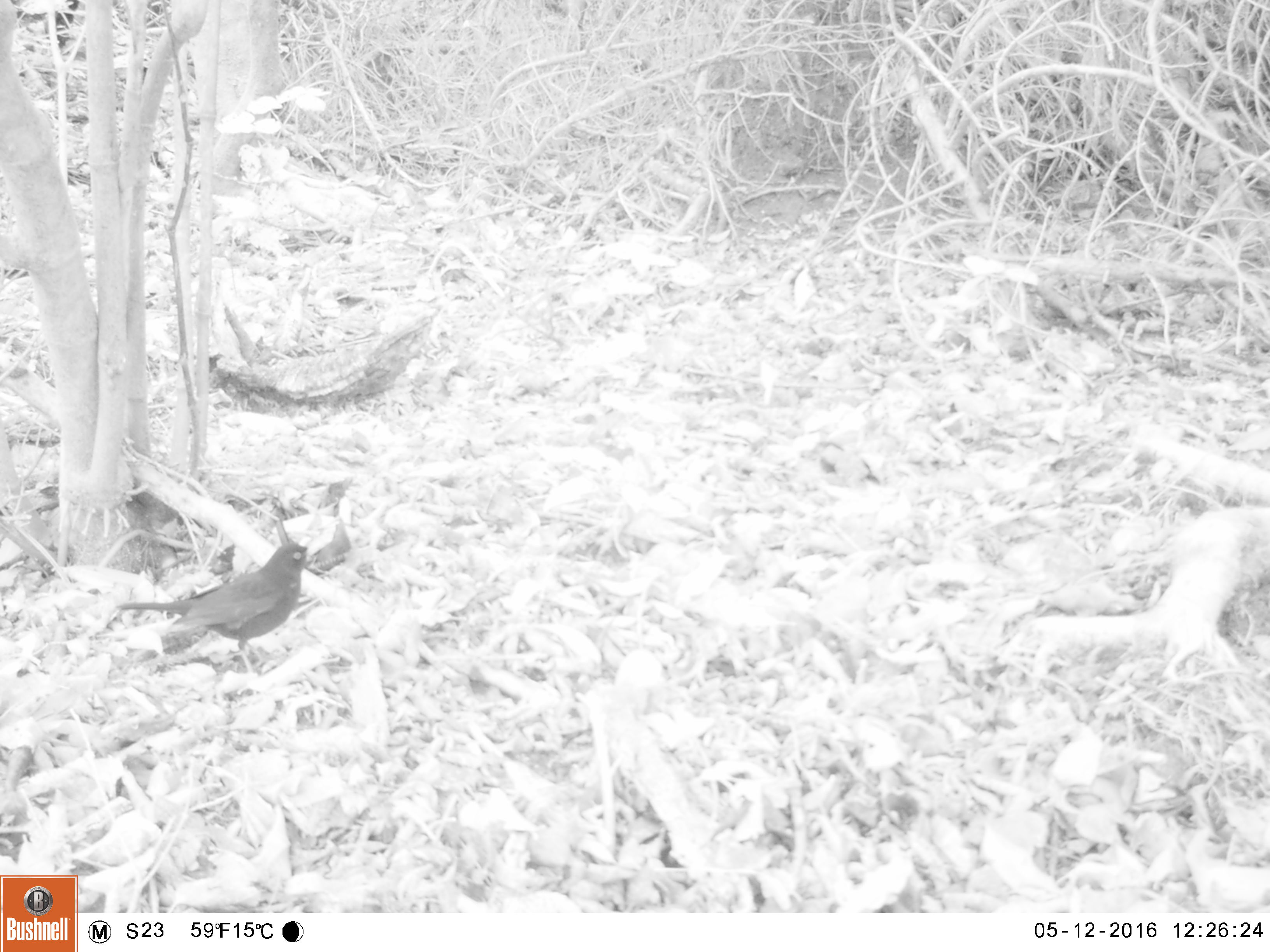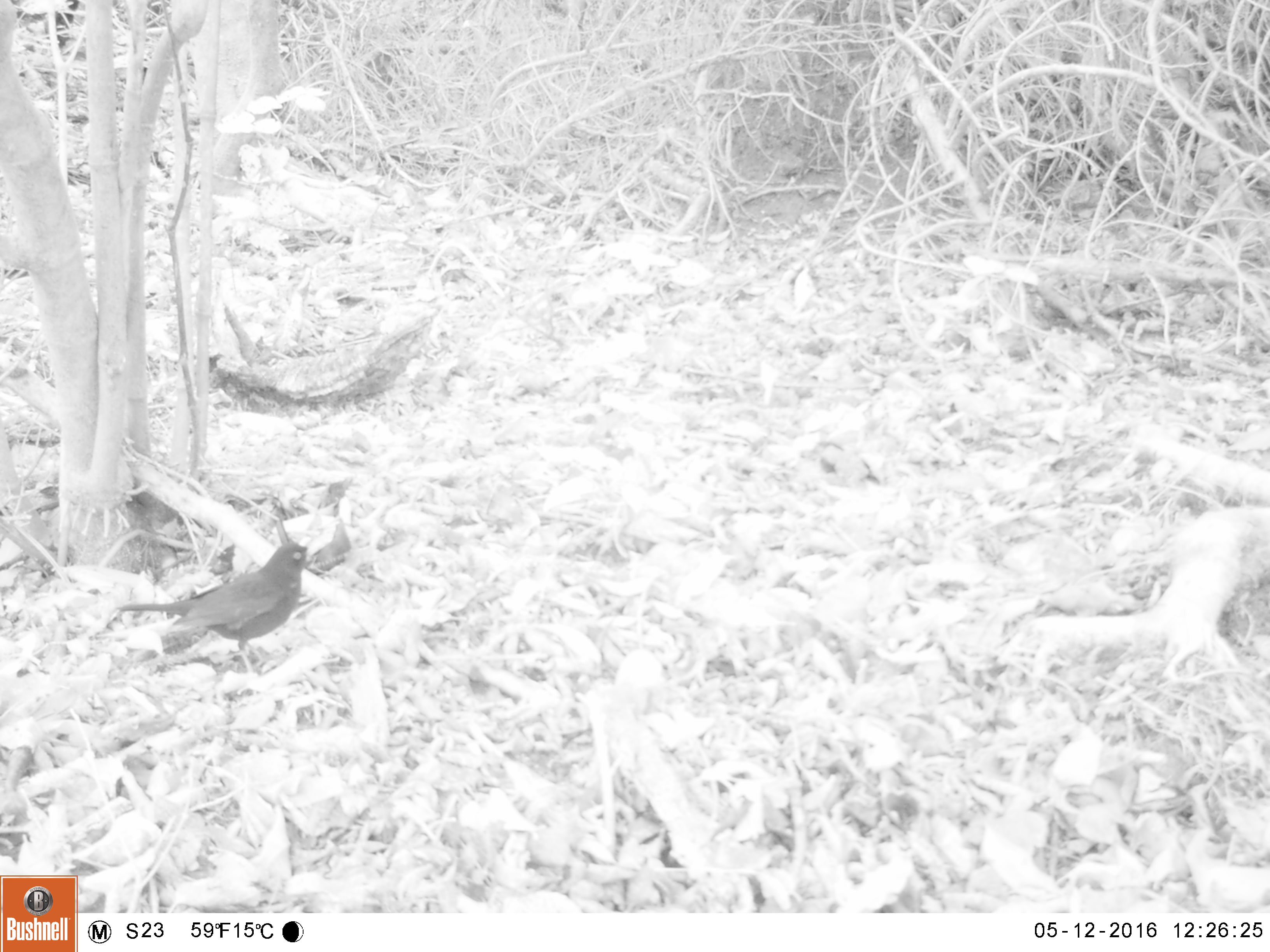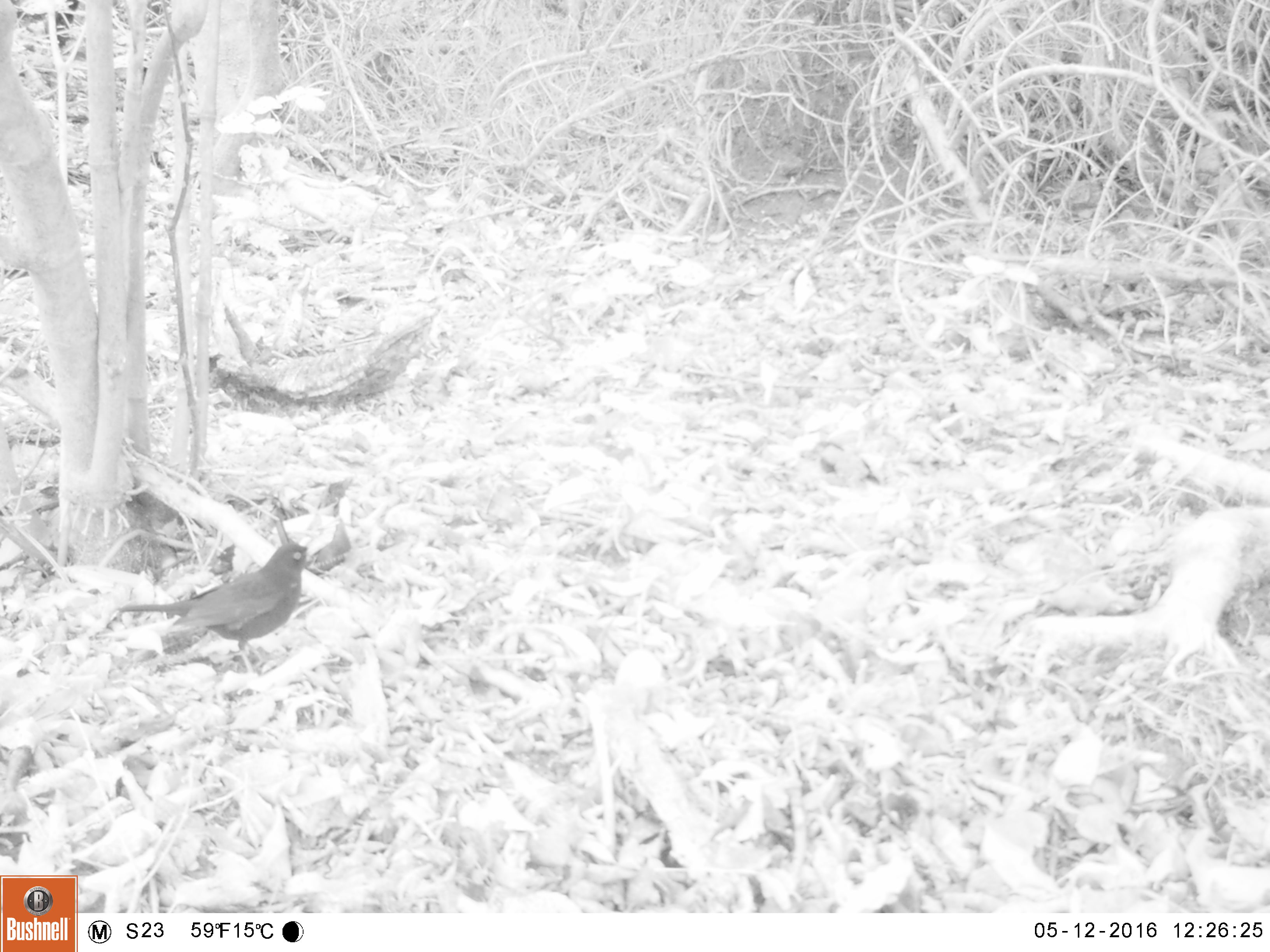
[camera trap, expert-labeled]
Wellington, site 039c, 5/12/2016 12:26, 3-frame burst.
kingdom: Animalia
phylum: Chordata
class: Aves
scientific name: Aves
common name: bird